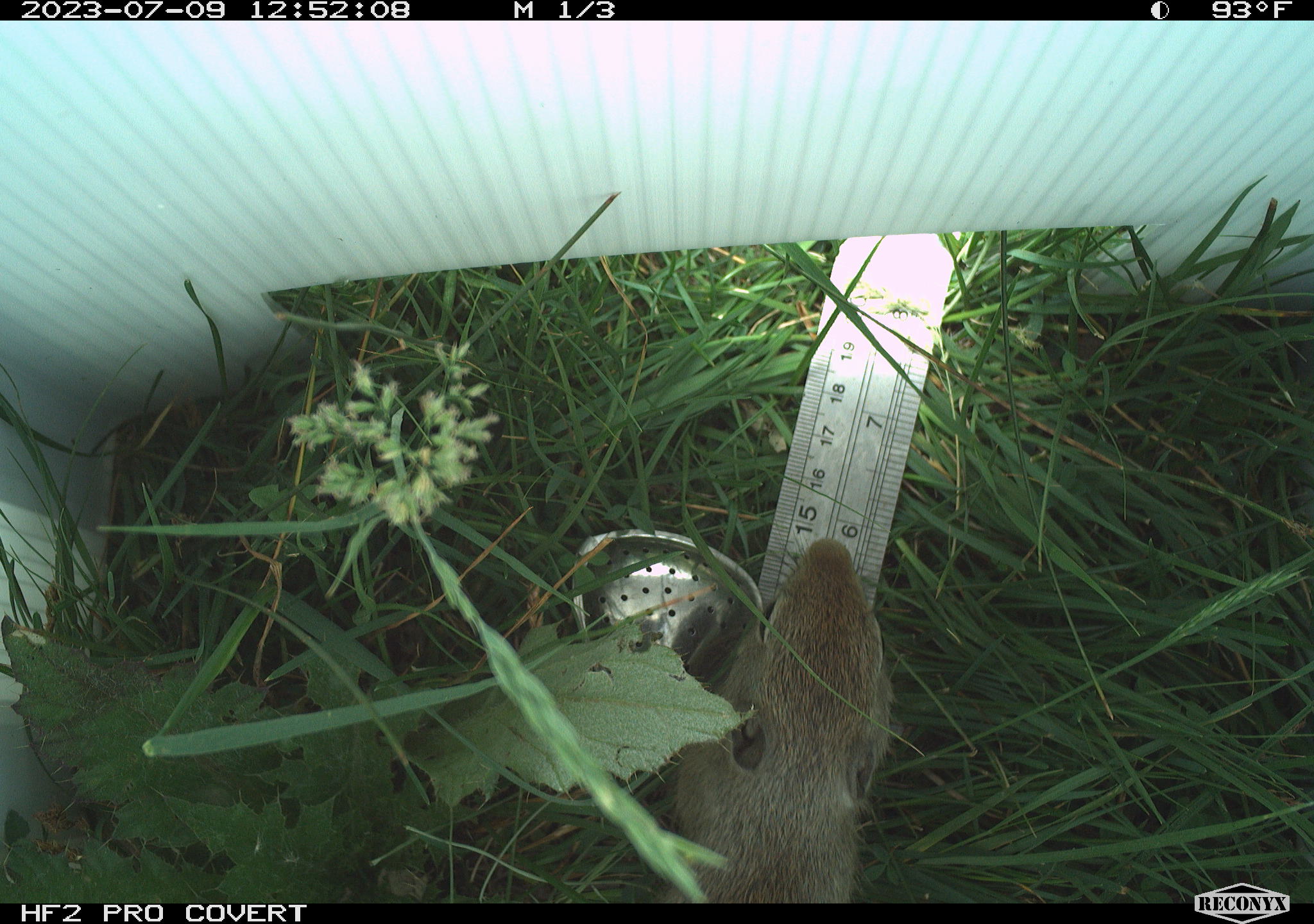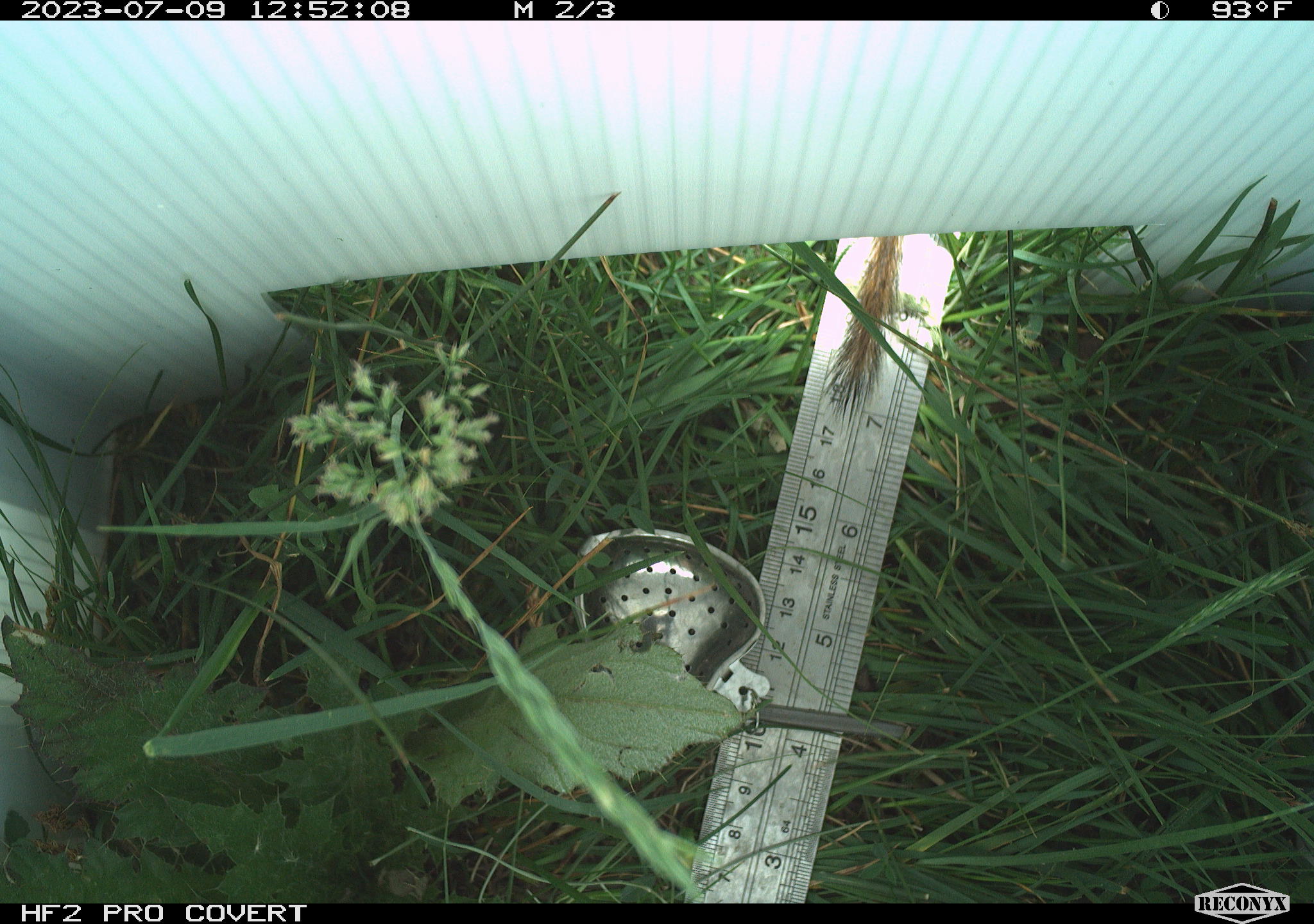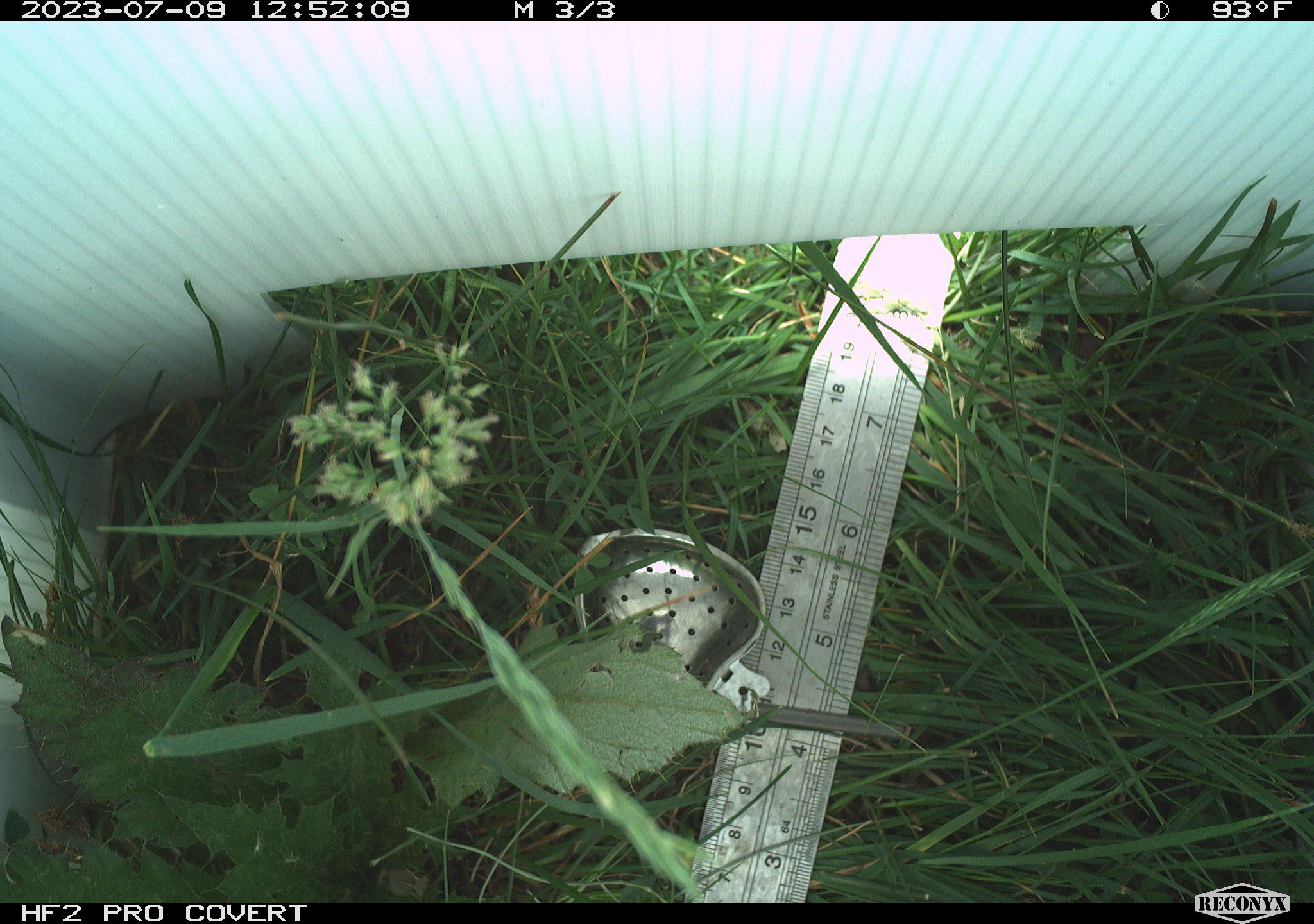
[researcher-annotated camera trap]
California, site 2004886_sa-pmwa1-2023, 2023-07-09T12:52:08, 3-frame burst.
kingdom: Animalia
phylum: Chordata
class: Mammalia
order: Rodentia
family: Sciuridae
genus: Urocitellus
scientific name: Urocitellus beldingi beldingi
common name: belding's ground squirrel